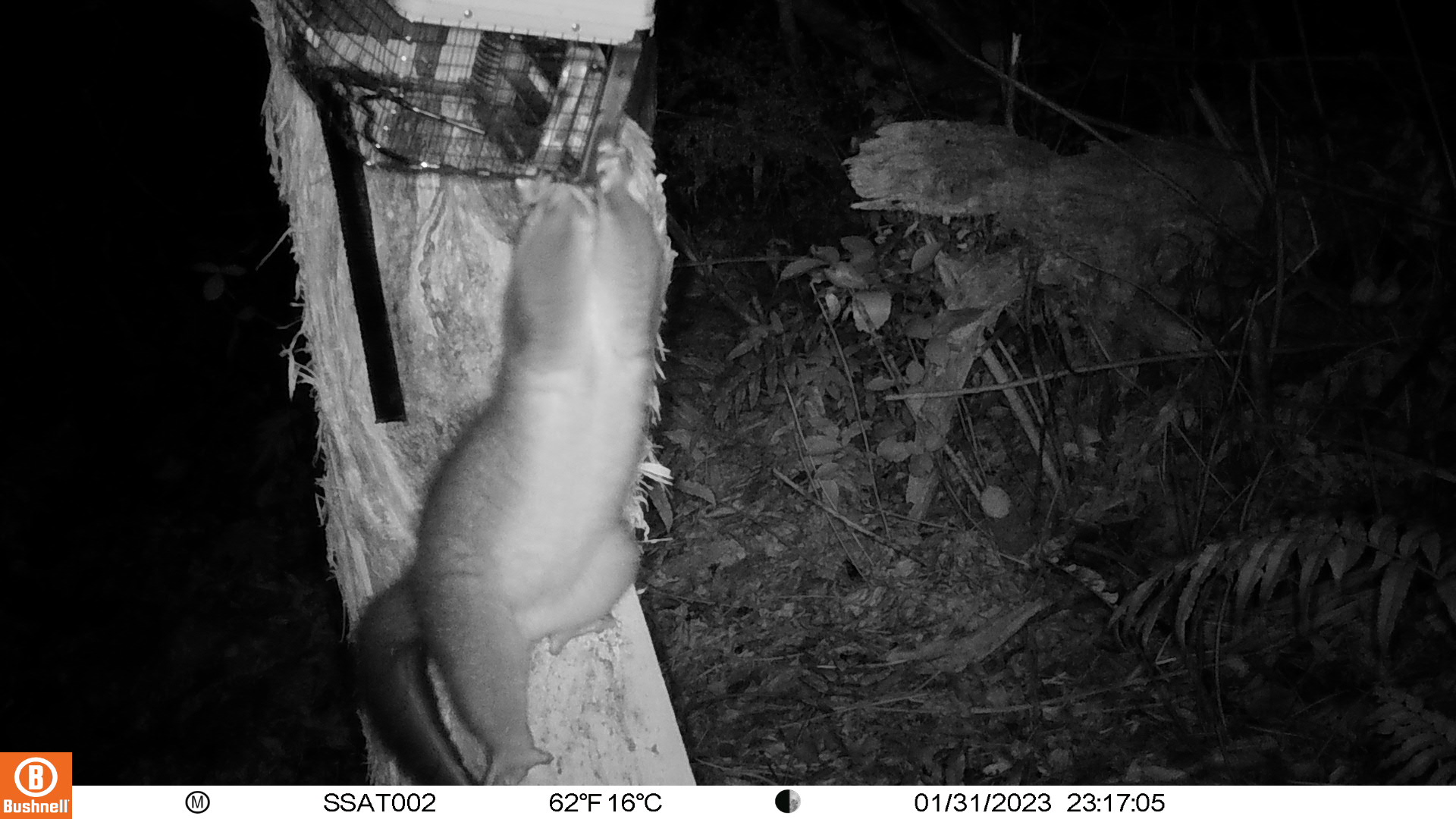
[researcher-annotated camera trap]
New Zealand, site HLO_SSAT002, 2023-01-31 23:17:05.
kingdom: Animalia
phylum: Chordata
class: Mammalia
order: Diprotodontia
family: Phalangeridae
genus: Trichosurus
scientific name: Trichosurus vulpecula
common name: common brushtail possum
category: possum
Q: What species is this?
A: Possum (common brushtail possum) (Trichosurus vulpecula).